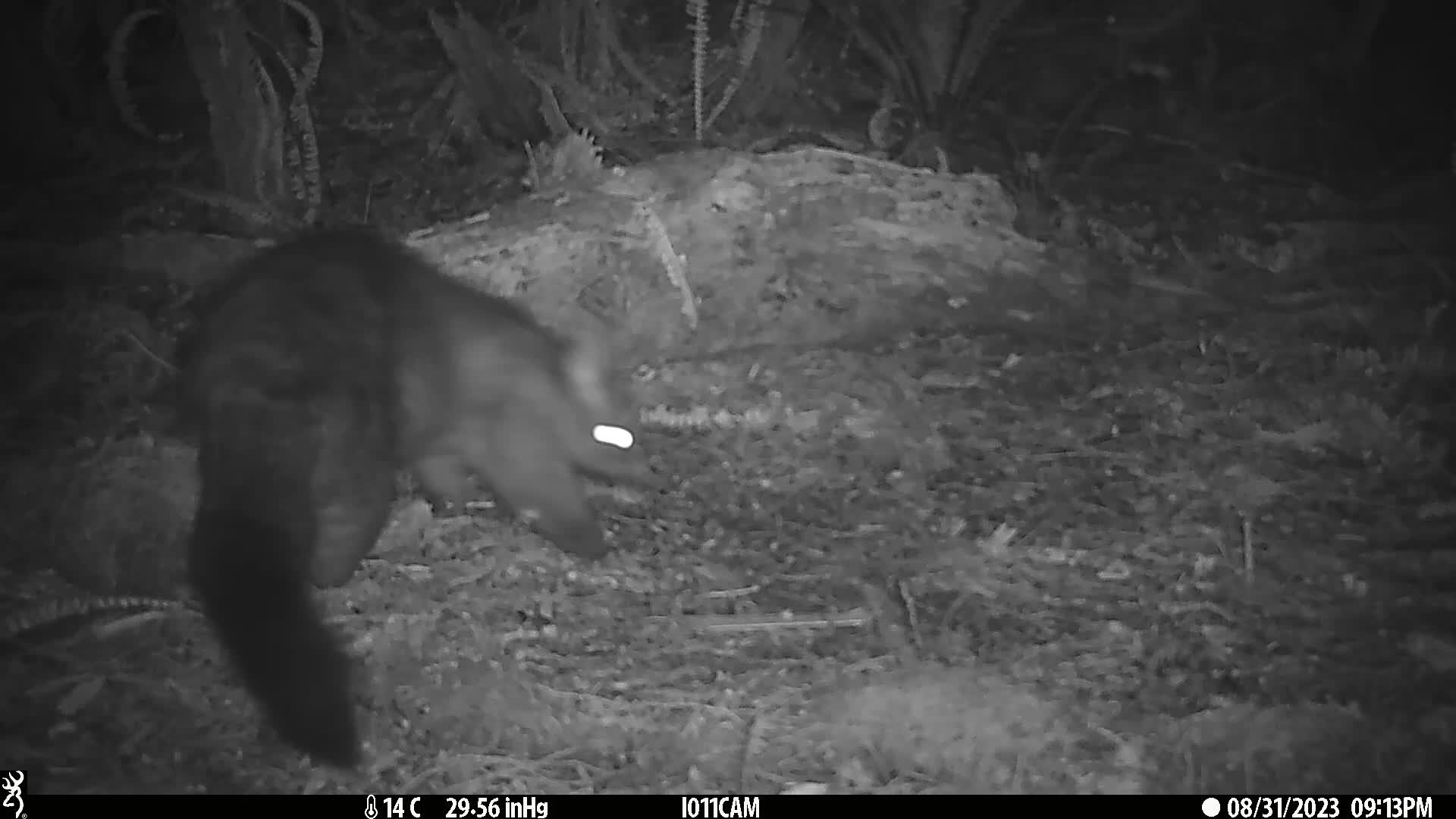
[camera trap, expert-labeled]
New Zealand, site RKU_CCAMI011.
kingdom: Animalia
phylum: Chordata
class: Mammalia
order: Diprotodontia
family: Phalangeridae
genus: Trichosurus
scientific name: Trichosurus vulpecula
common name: common brushtail possum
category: possum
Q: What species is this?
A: Possum (common brushtail possum) (Trichosurus vulpecula).